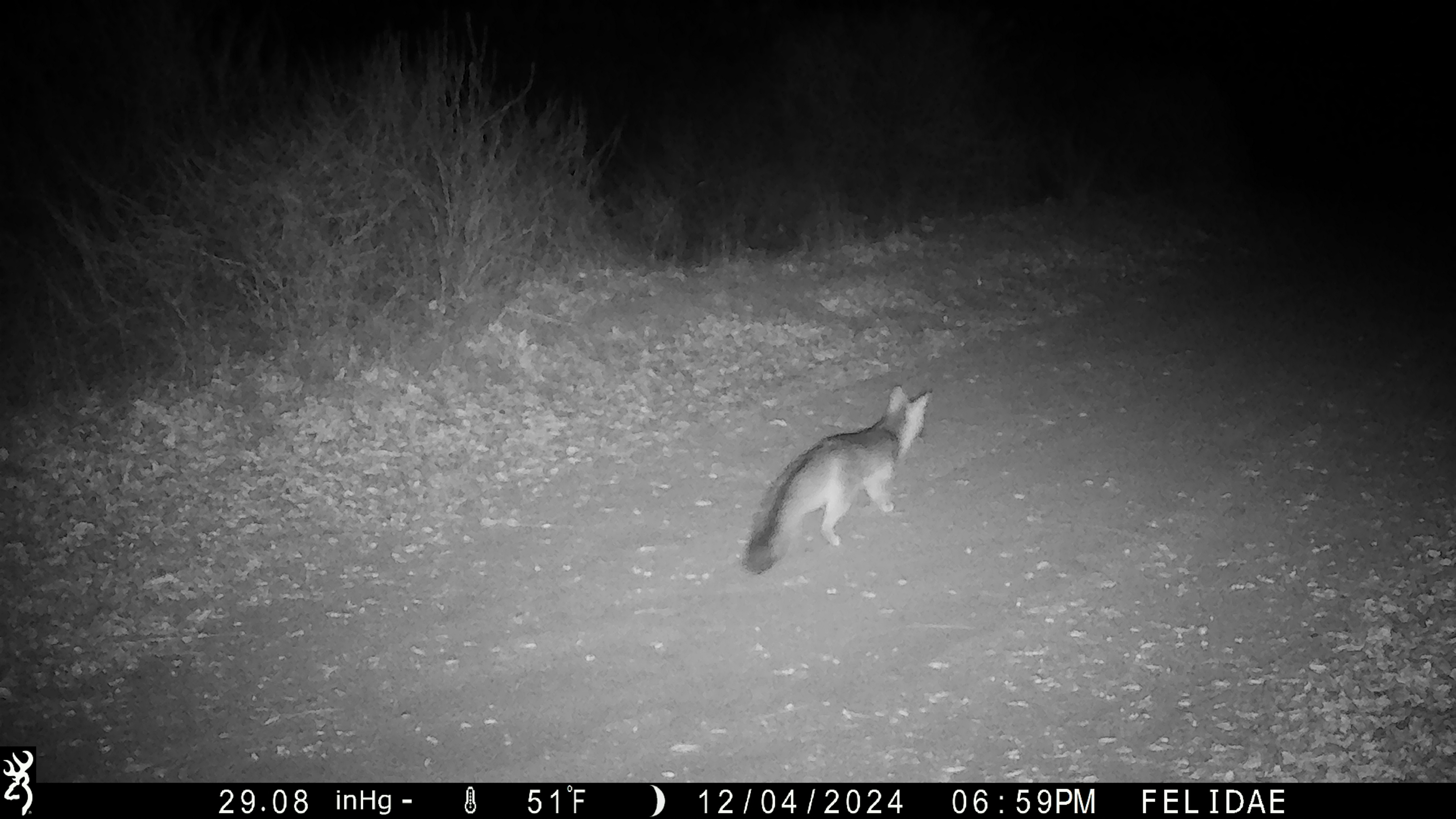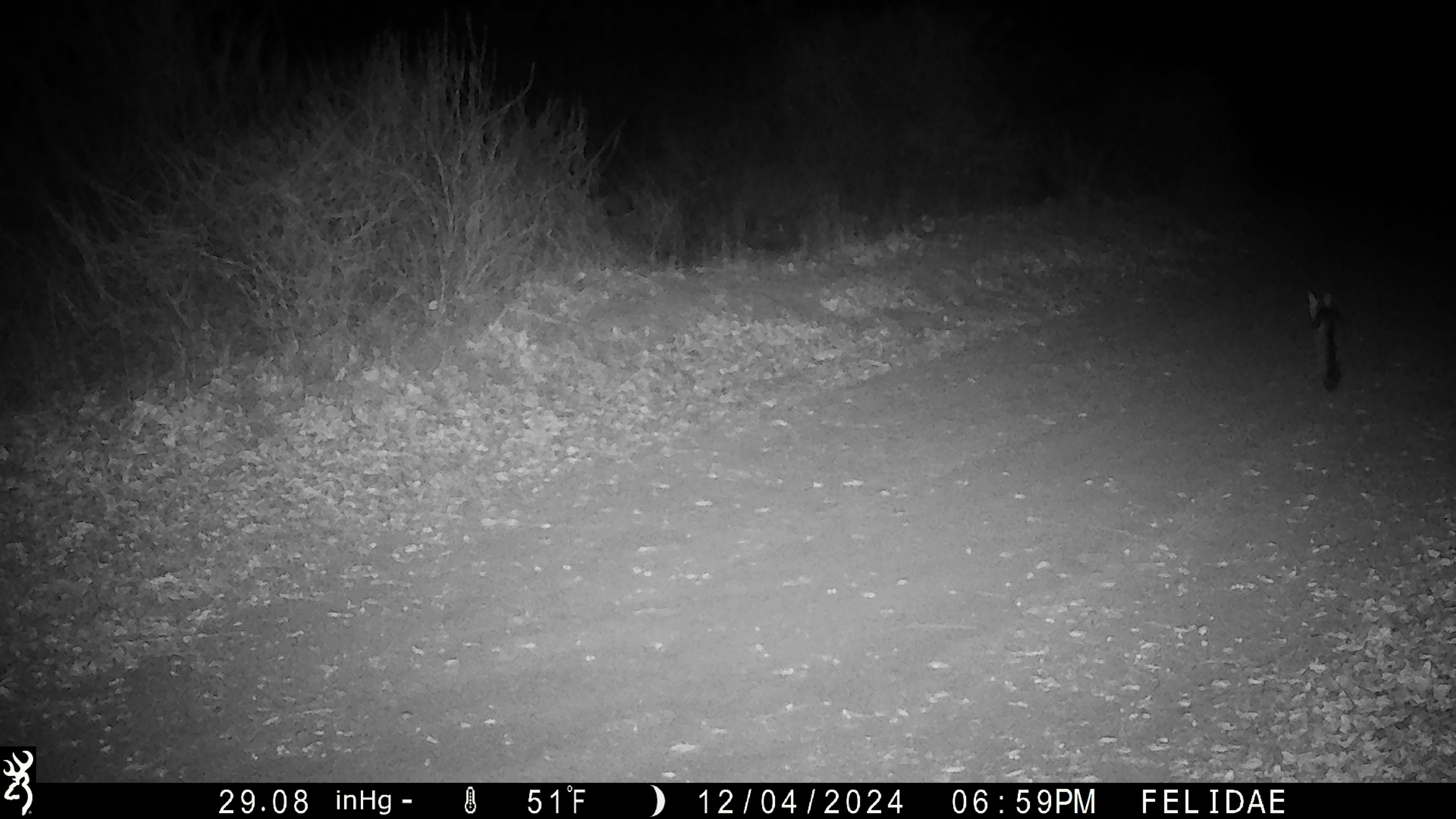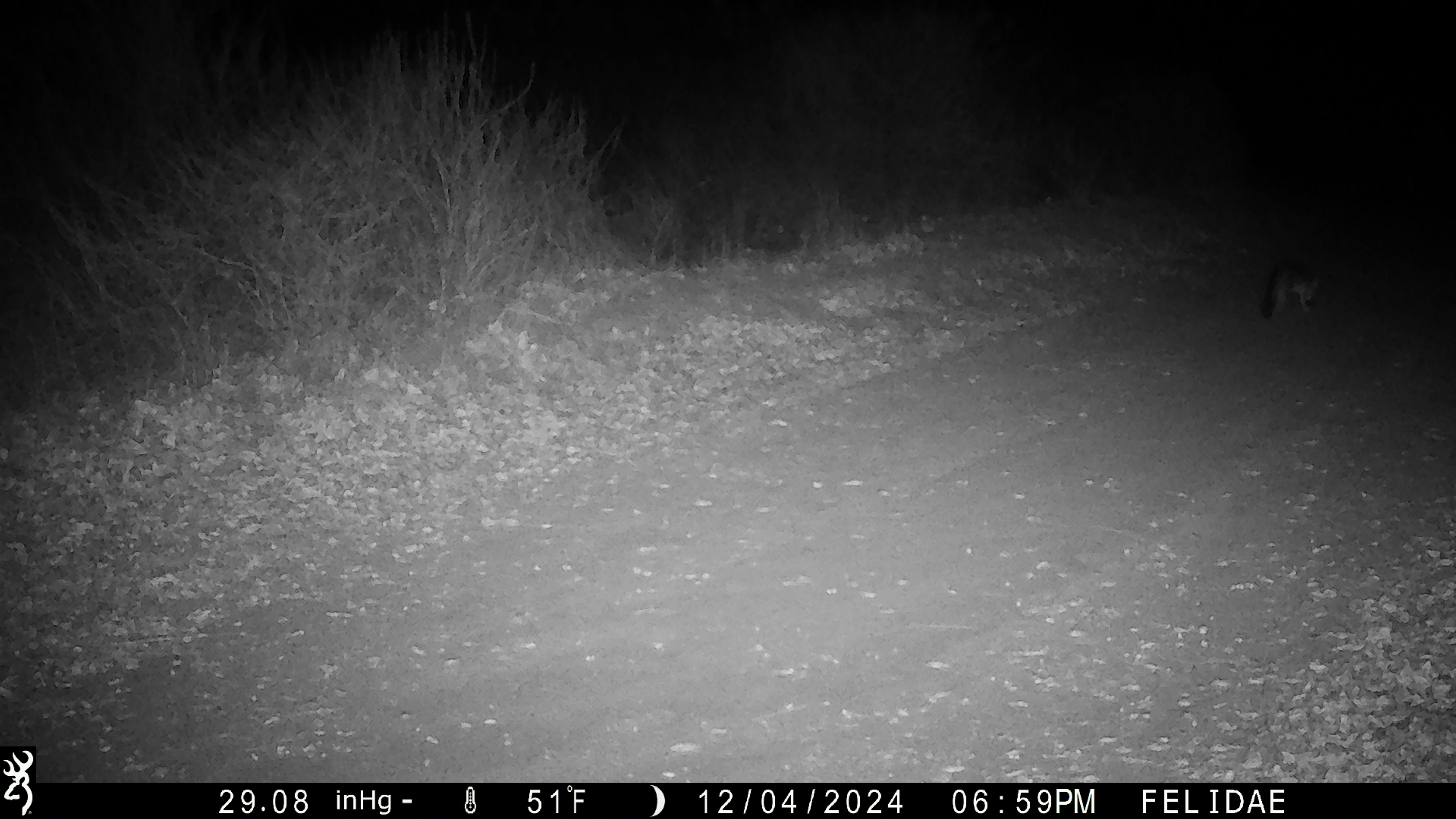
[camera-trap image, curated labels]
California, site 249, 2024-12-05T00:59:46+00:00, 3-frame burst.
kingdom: Animalia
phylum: Chordata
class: Mammalia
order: Carnivora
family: Canidae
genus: Urocyon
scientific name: Urocyon cinereoargenteus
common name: gray fox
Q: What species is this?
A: Gray fox (Urocyon cinereoargenteus).